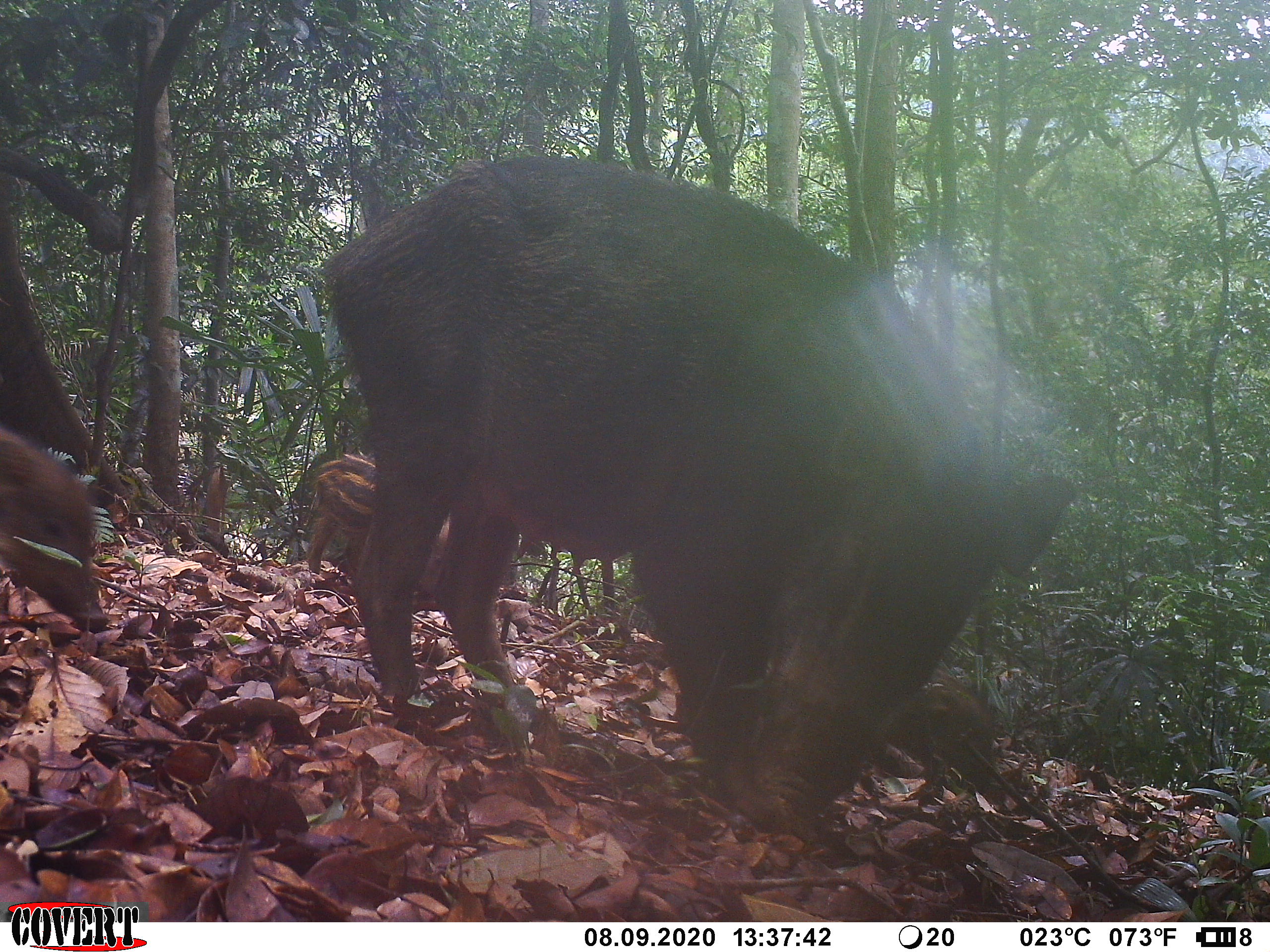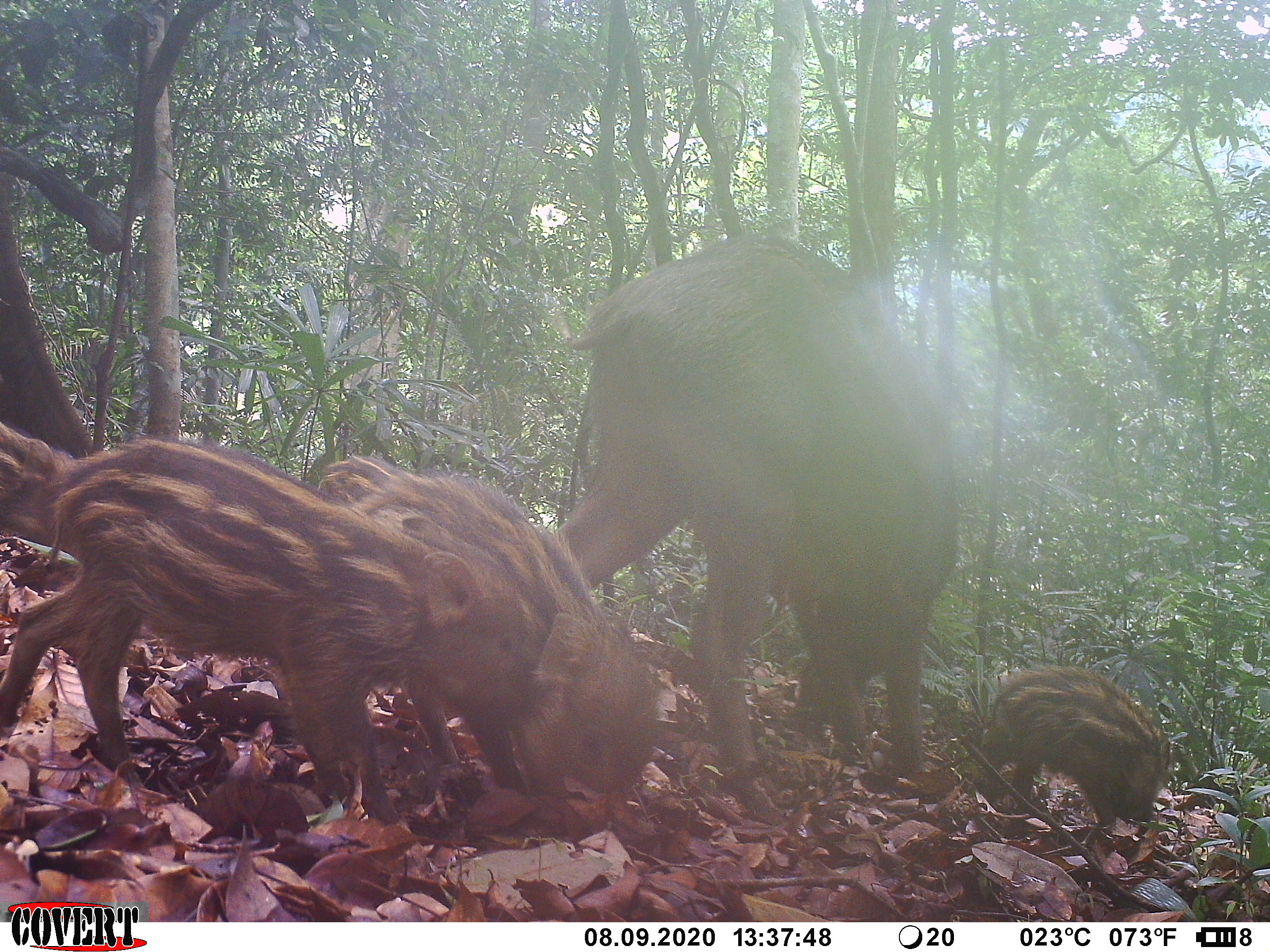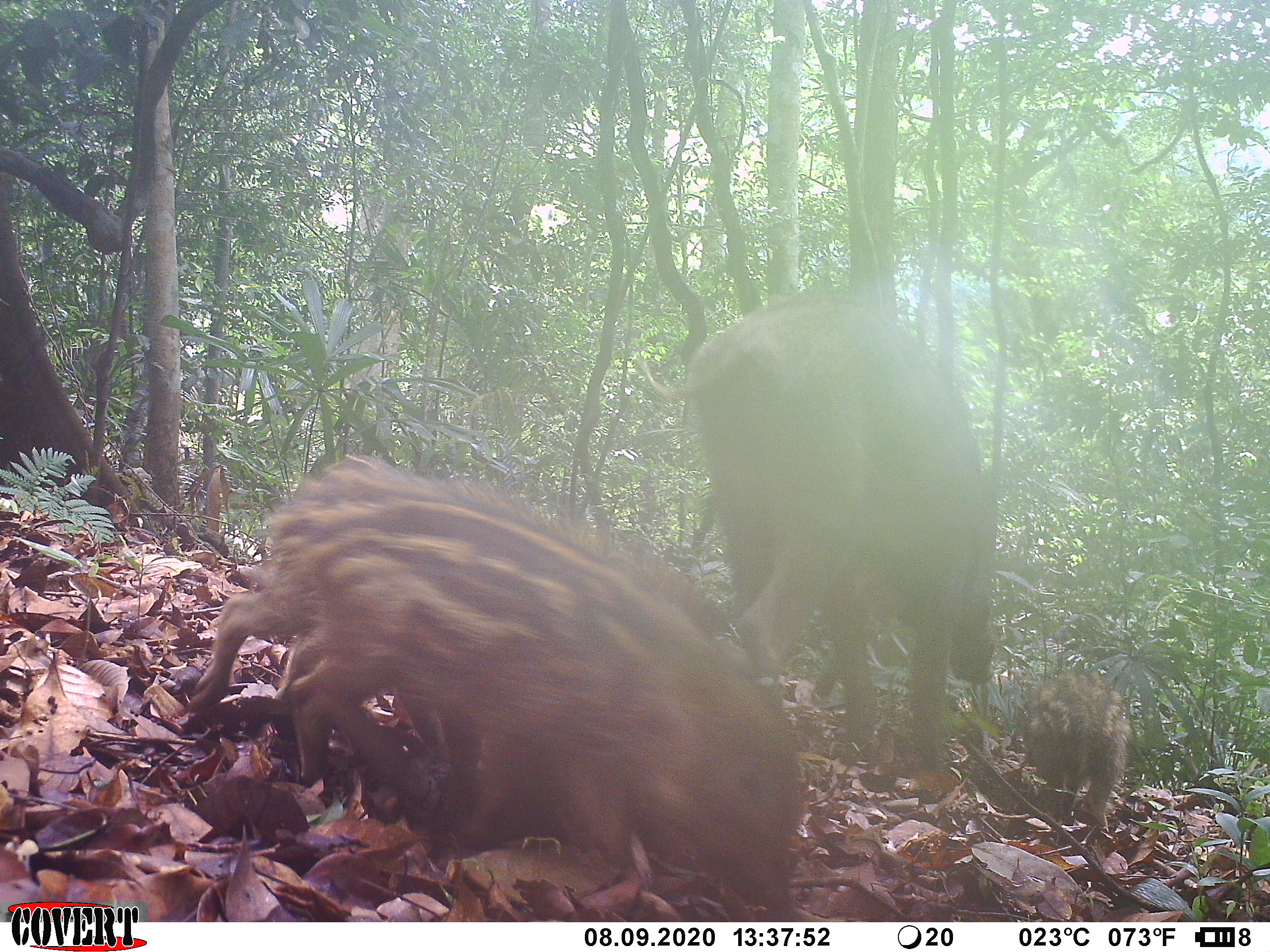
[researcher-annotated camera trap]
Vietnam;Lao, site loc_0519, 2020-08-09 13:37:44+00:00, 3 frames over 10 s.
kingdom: Animalia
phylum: Chordata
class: Mammalia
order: Artiodactyla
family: Suidae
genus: Sus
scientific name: Sus scrofa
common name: eurasian wild pig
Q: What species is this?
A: Eurasian wild pig (Sus scrofa).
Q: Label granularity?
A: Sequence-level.